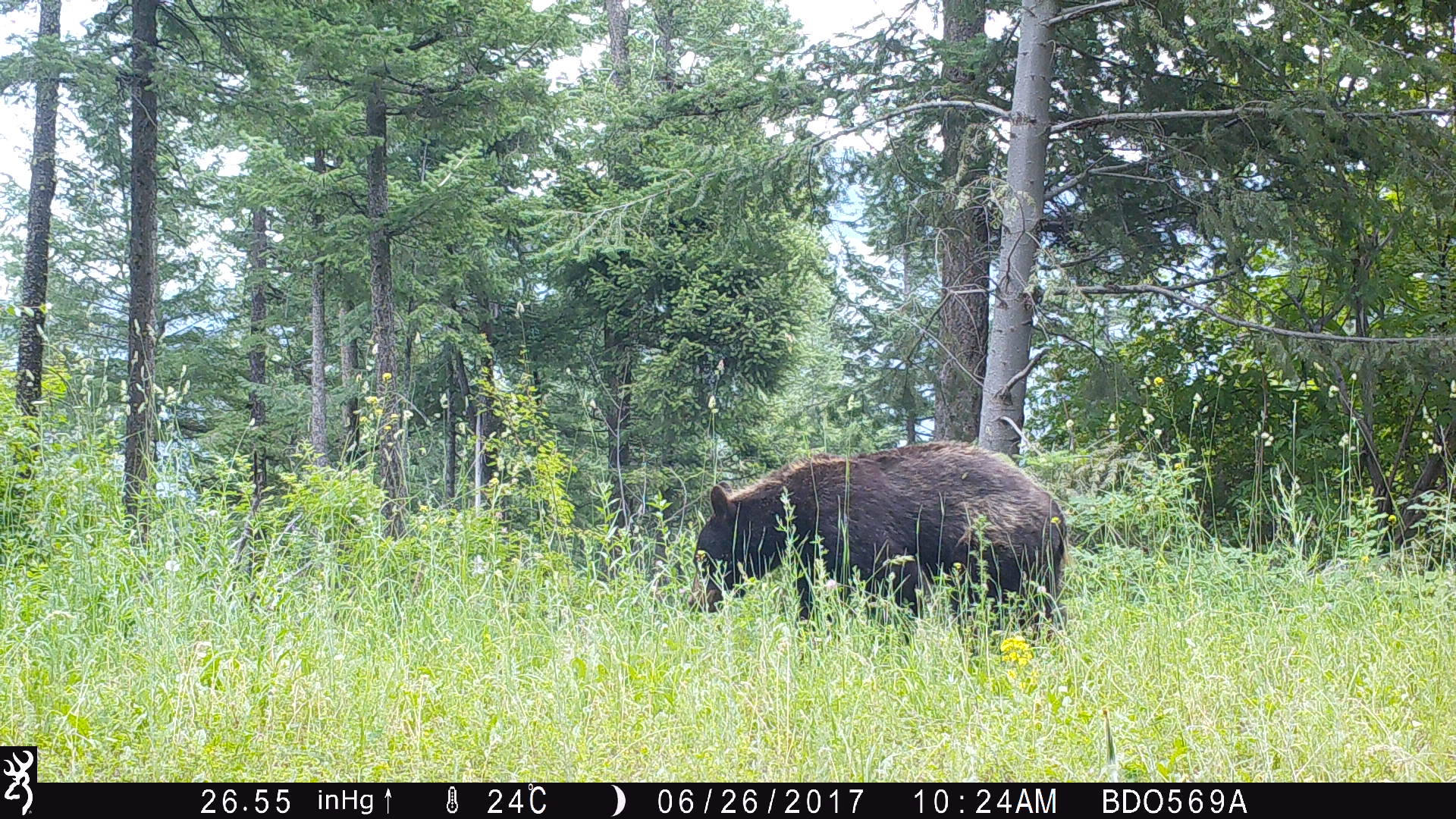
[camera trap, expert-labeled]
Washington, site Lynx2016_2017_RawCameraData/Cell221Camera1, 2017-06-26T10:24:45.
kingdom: Animalia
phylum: Chordata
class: Mammalia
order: Carnivora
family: Ursidae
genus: Ursus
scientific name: Ursus americanus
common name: american black bear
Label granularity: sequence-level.